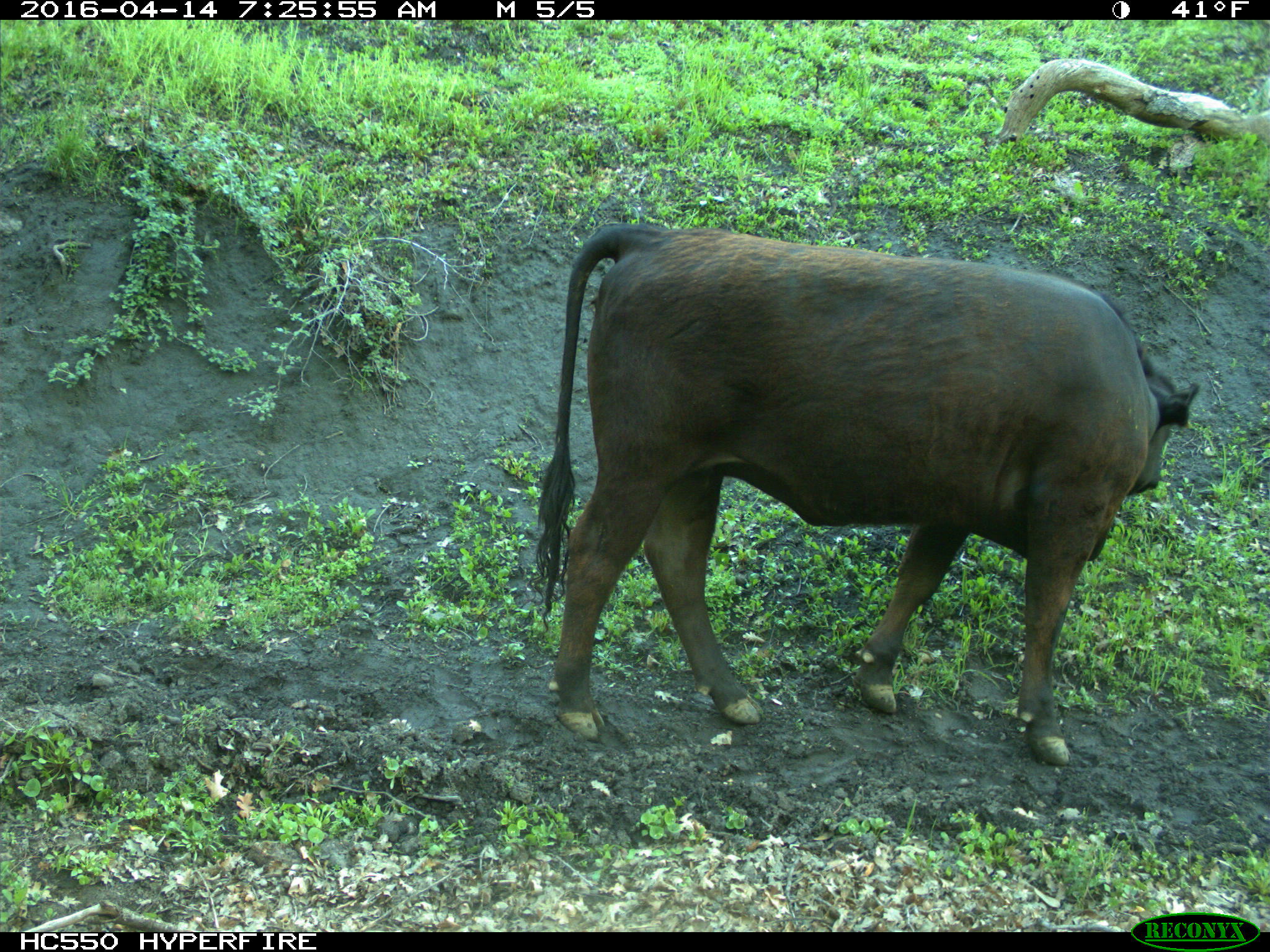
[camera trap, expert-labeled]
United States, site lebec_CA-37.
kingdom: Animalia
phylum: Chordata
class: Mammalia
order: Artiodactyla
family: Bovidae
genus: Bos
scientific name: Bos taurus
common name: domestic cow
Bos taurus (domestic cow).